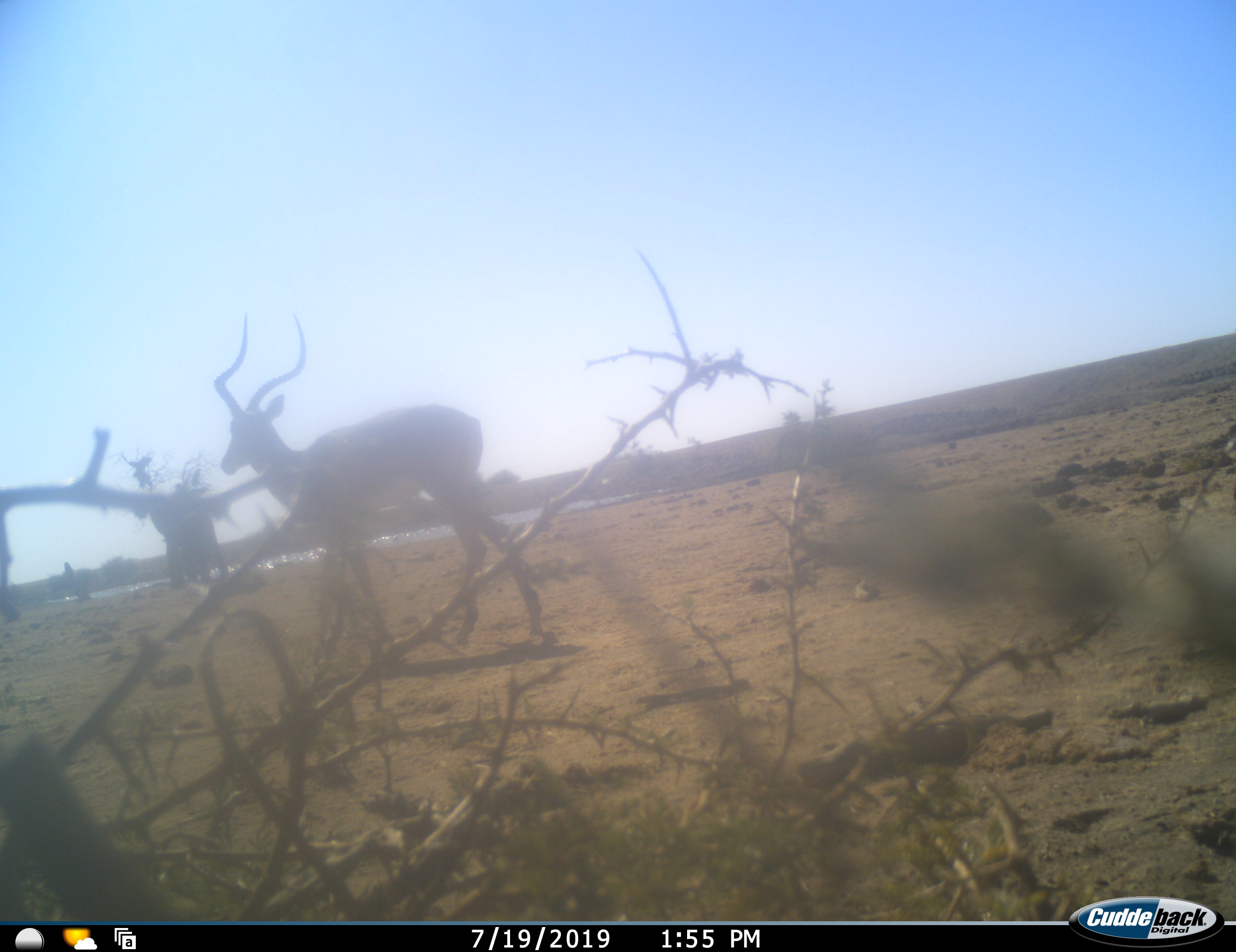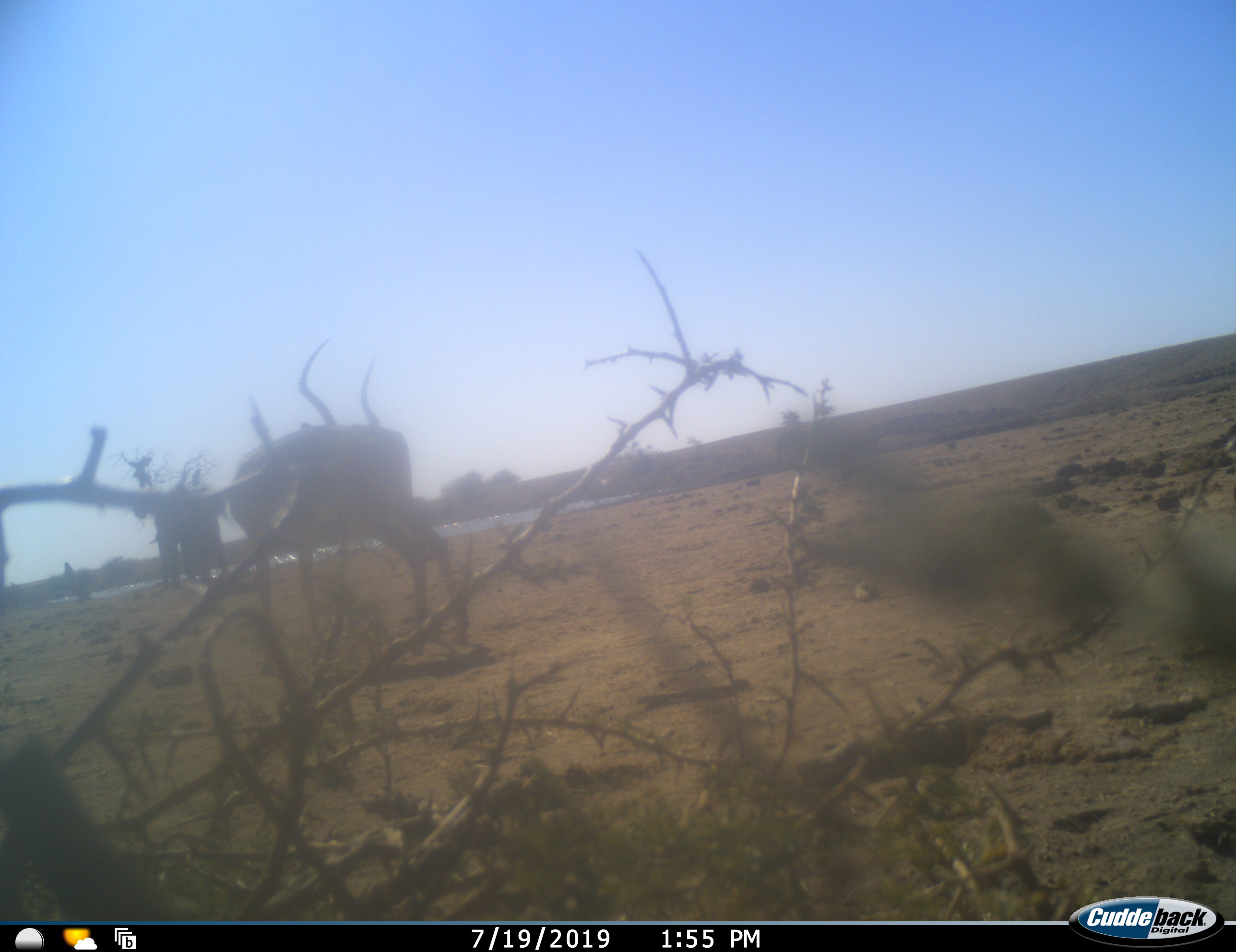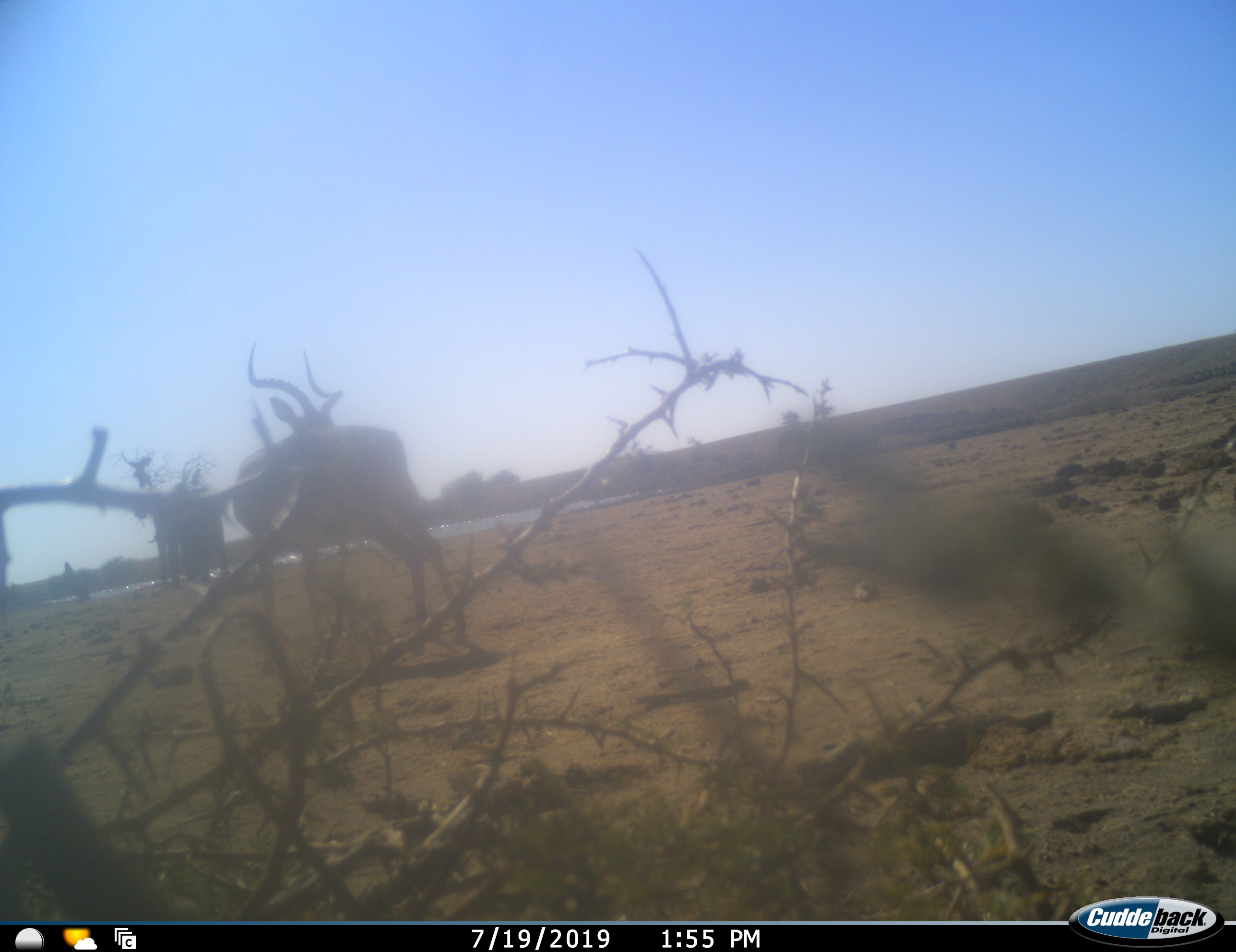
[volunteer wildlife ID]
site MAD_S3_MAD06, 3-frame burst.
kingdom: Animalia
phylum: Chordata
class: Mammalia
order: Proboscidea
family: Elephantidae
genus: Loxodonta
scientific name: Loxodonta africana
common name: african bush elephant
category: elephant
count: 1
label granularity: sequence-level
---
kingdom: Animalia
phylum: Chordata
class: Mammalia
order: Artiodactyla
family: Bovidae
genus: Aepyceros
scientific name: Aepyceros melampus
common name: impala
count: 1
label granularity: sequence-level